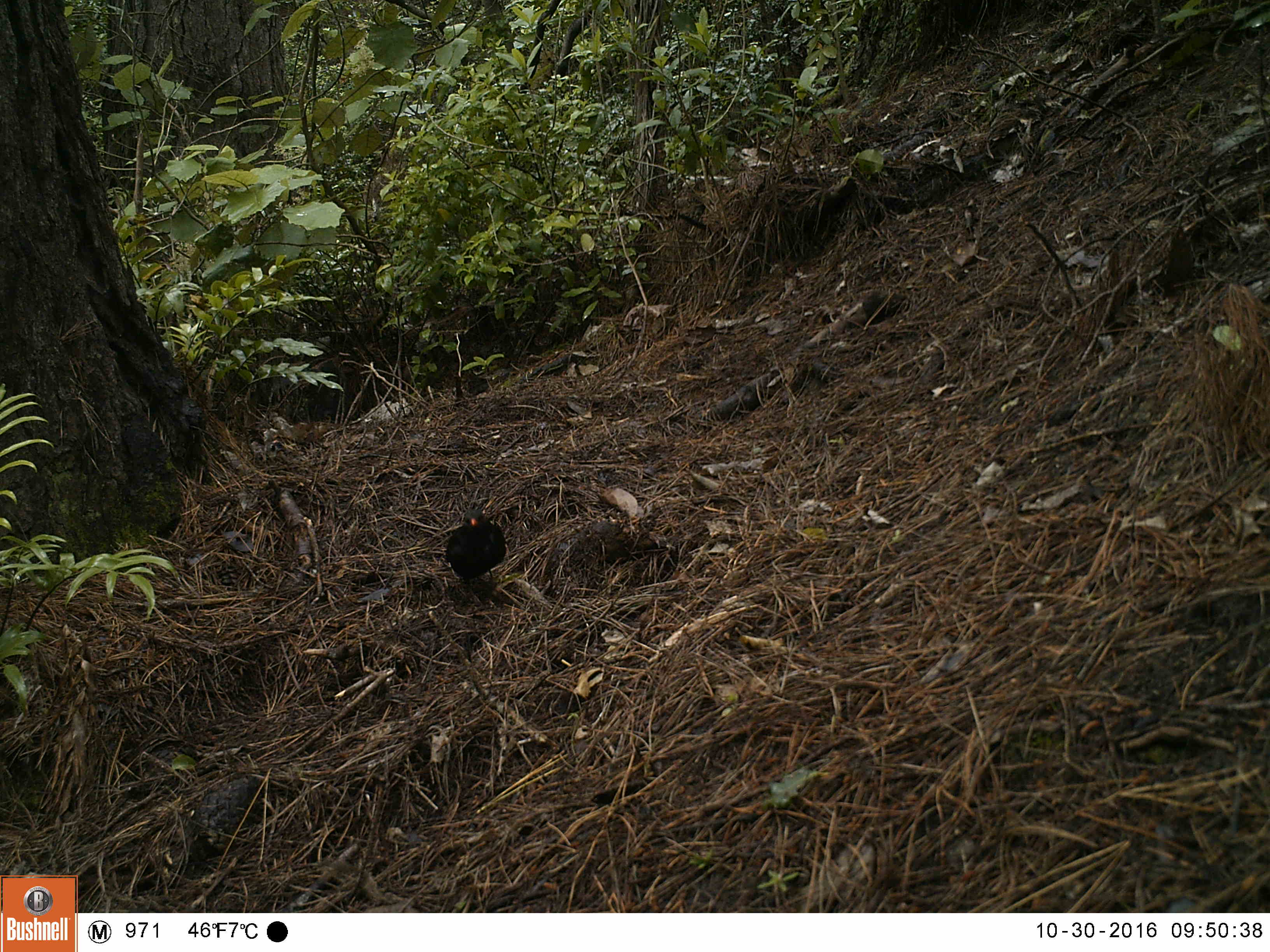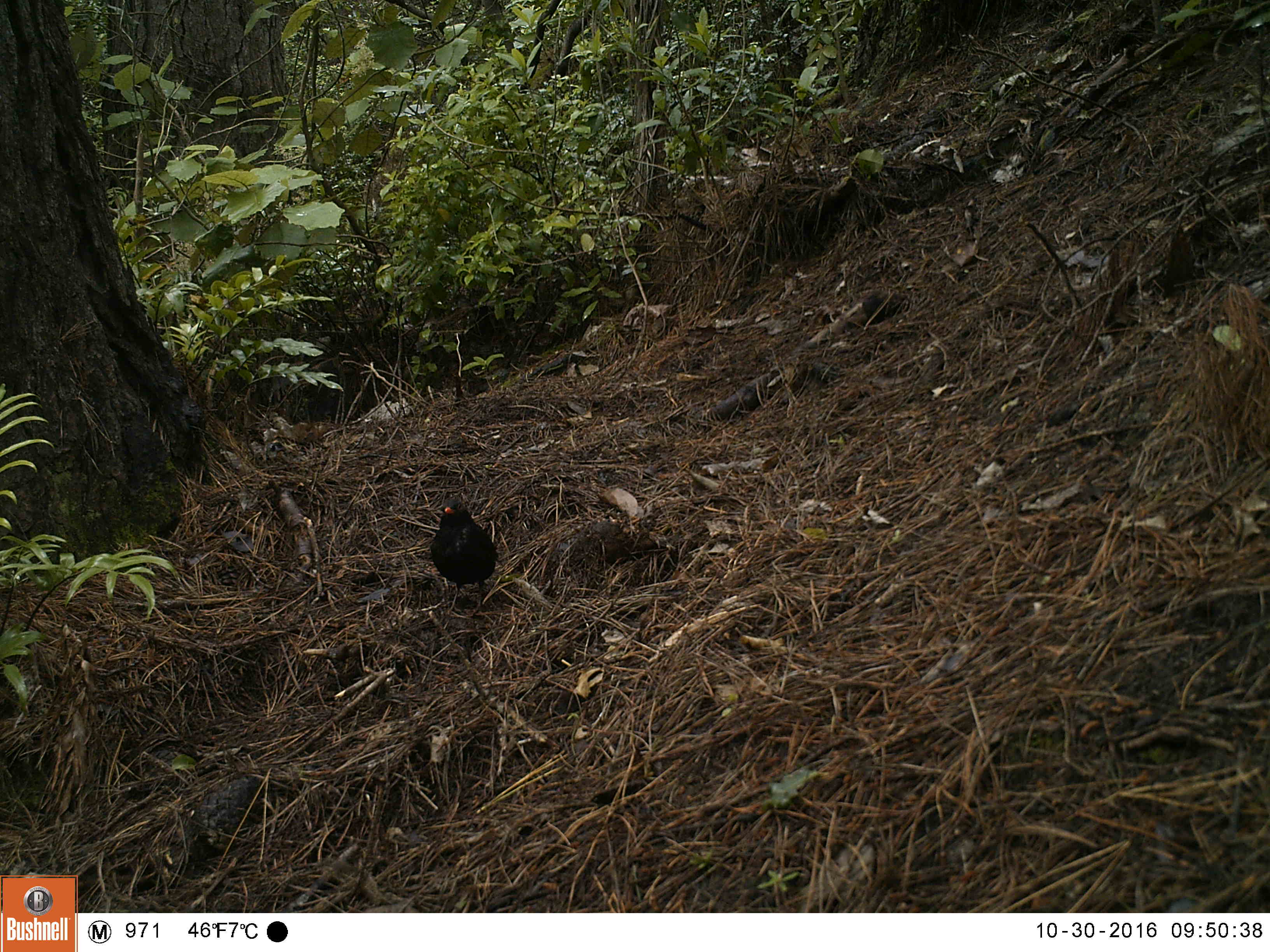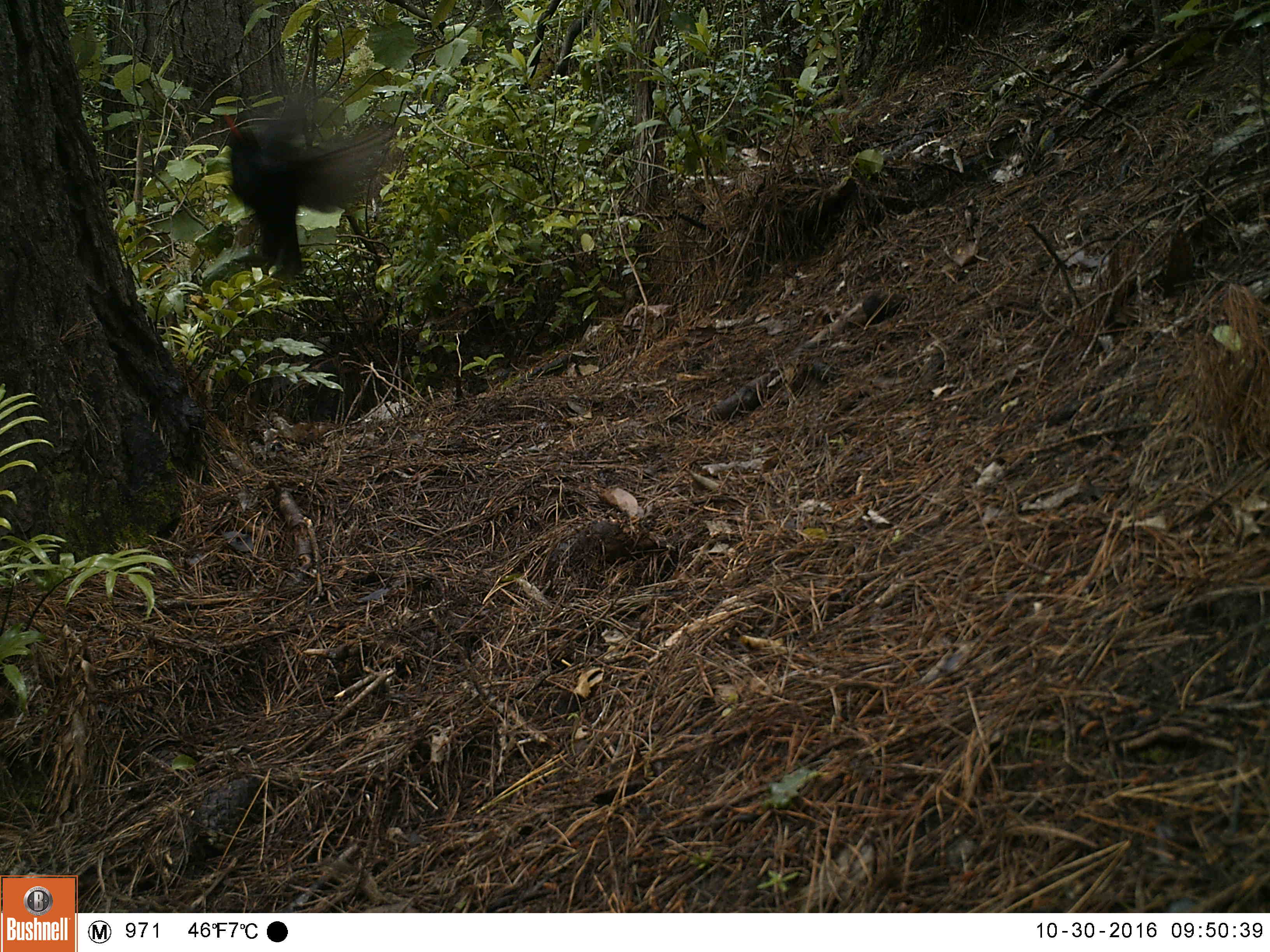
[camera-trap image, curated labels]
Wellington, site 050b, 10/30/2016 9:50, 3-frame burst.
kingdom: Animalia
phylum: Chordata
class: Aves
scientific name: Aves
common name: bird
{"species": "bird (Aves)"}